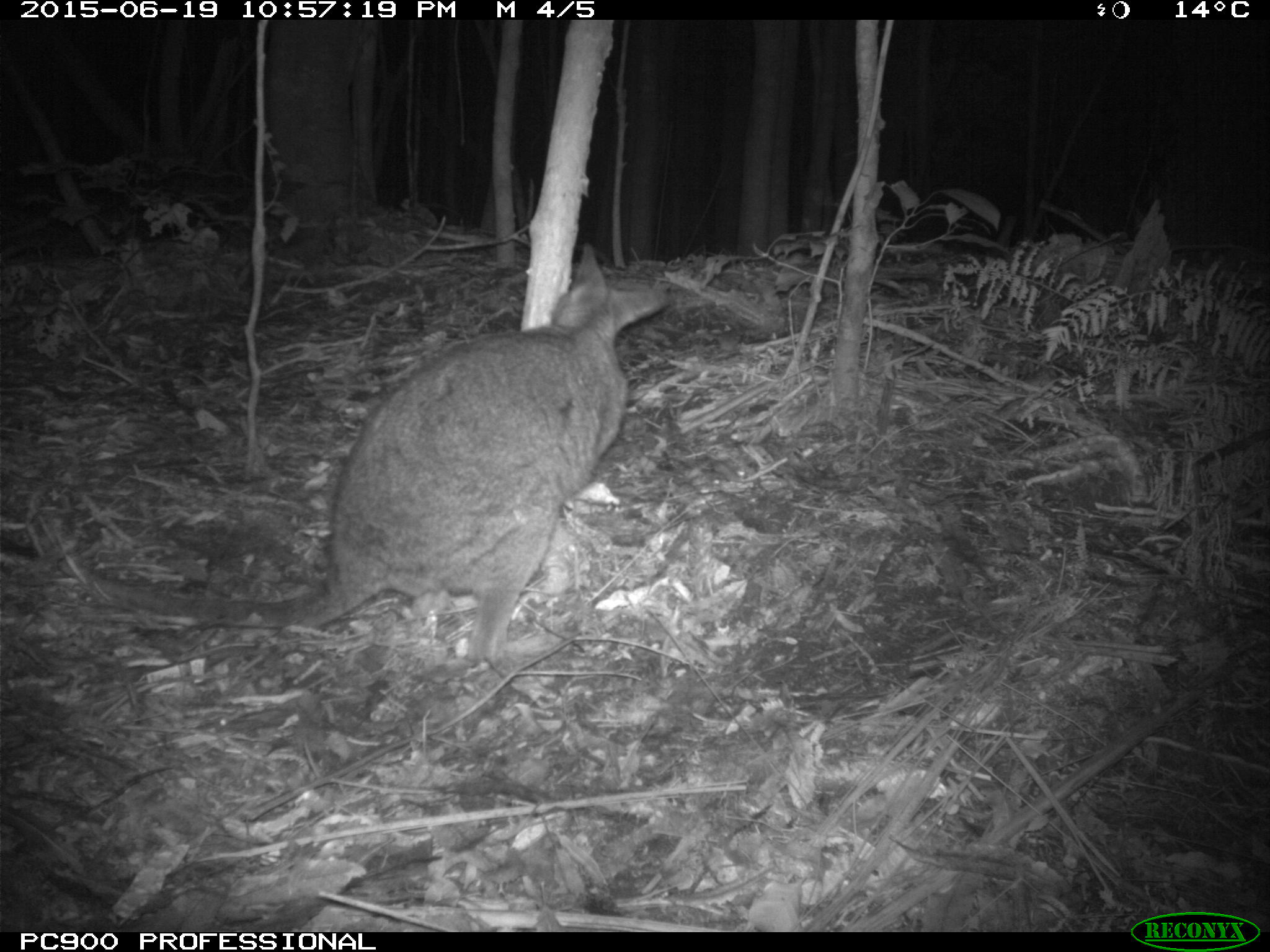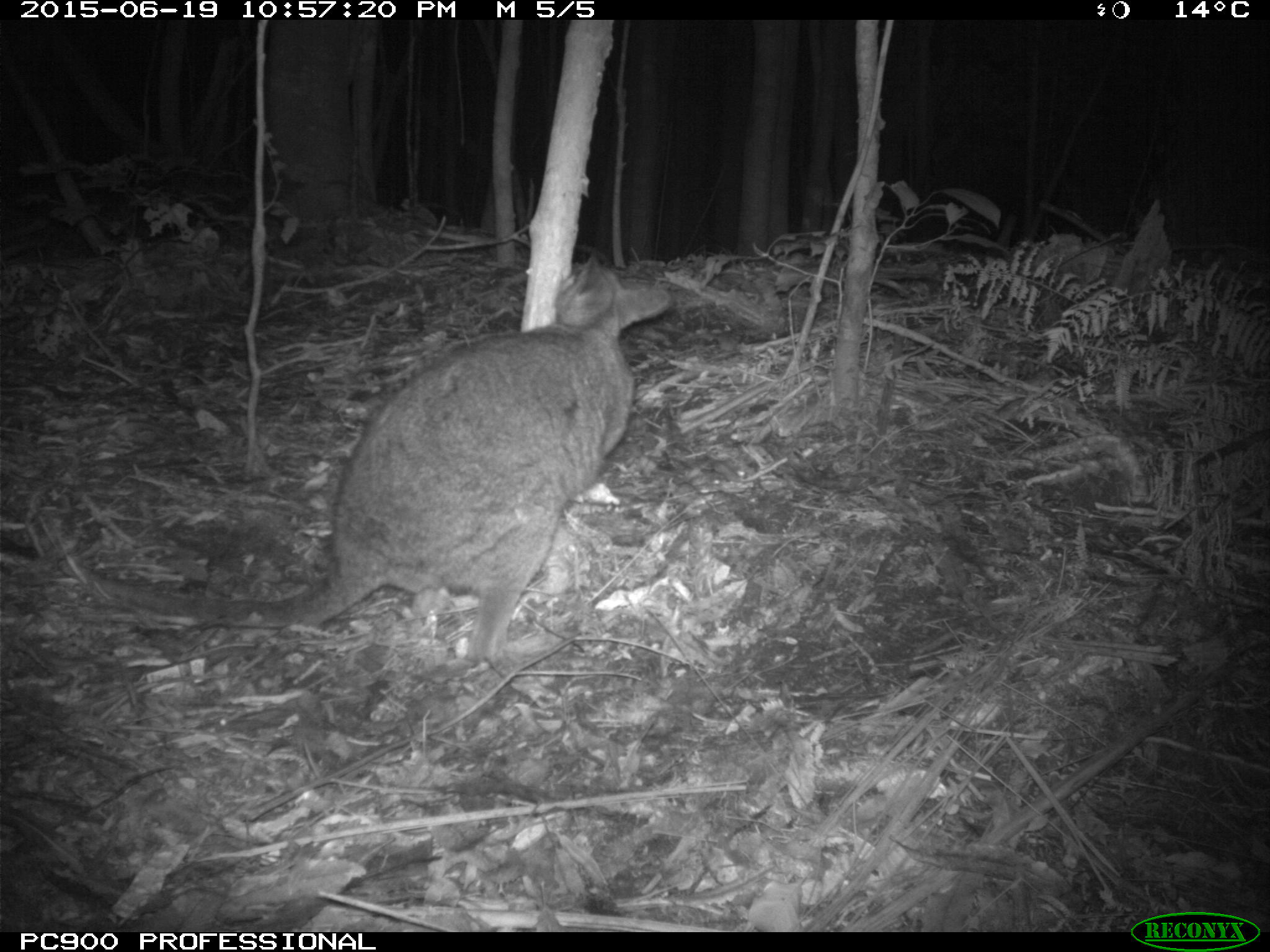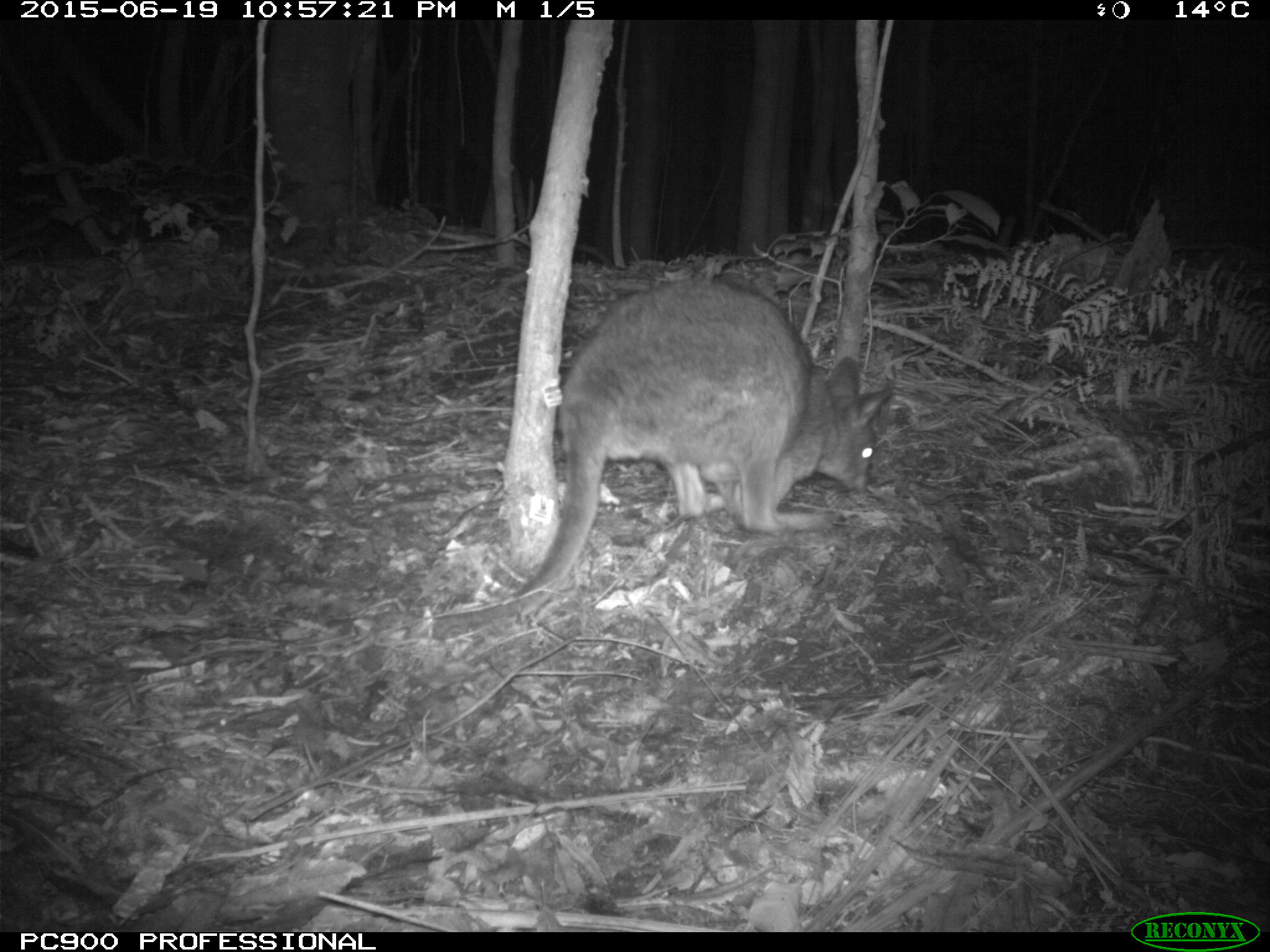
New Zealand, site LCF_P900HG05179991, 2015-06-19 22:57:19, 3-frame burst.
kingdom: Animalia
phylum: Chordata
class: Mammalia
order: Diprotodontia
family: Macropodidae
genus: Notamacropus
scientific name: Notamacropus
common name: wallaby